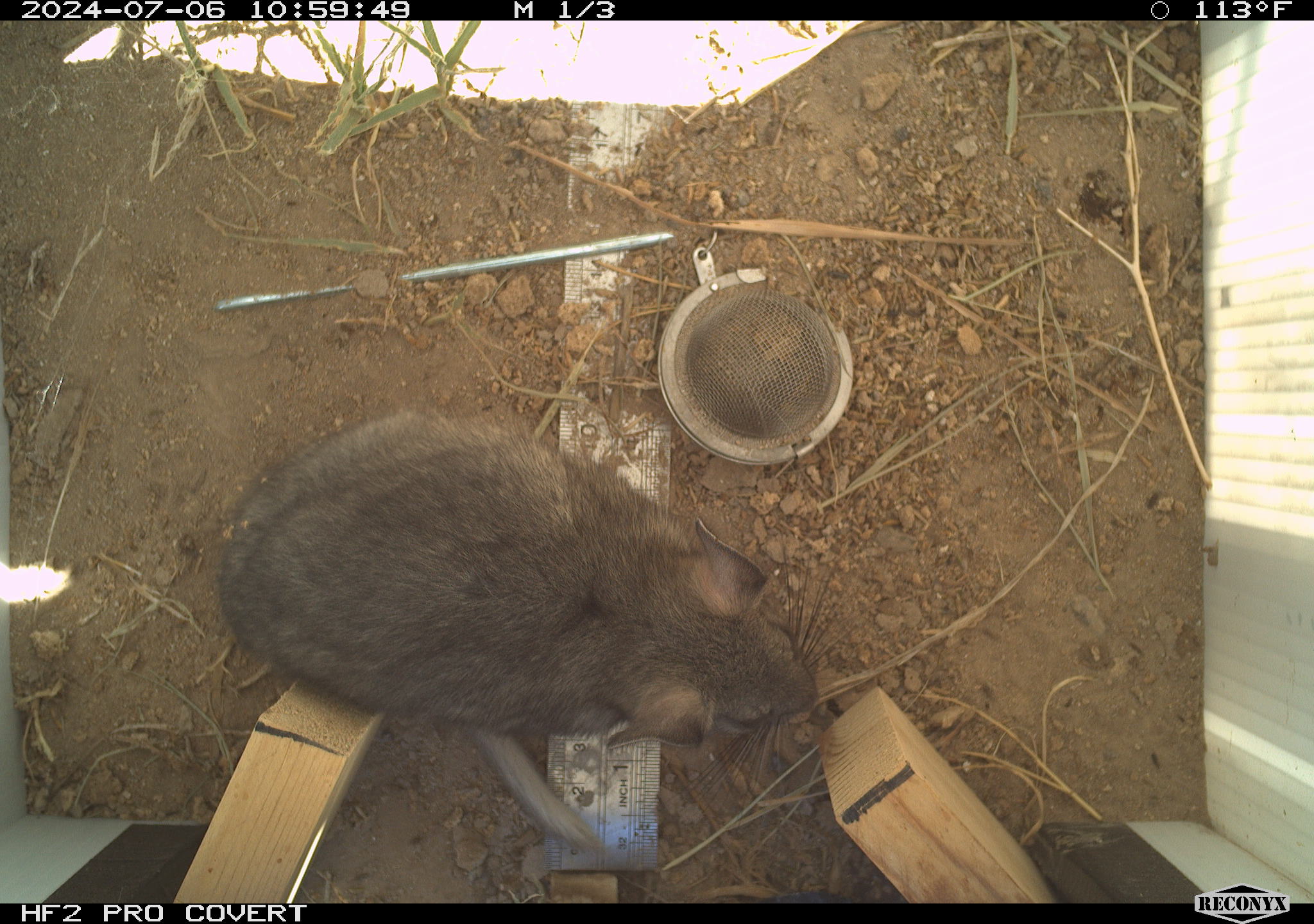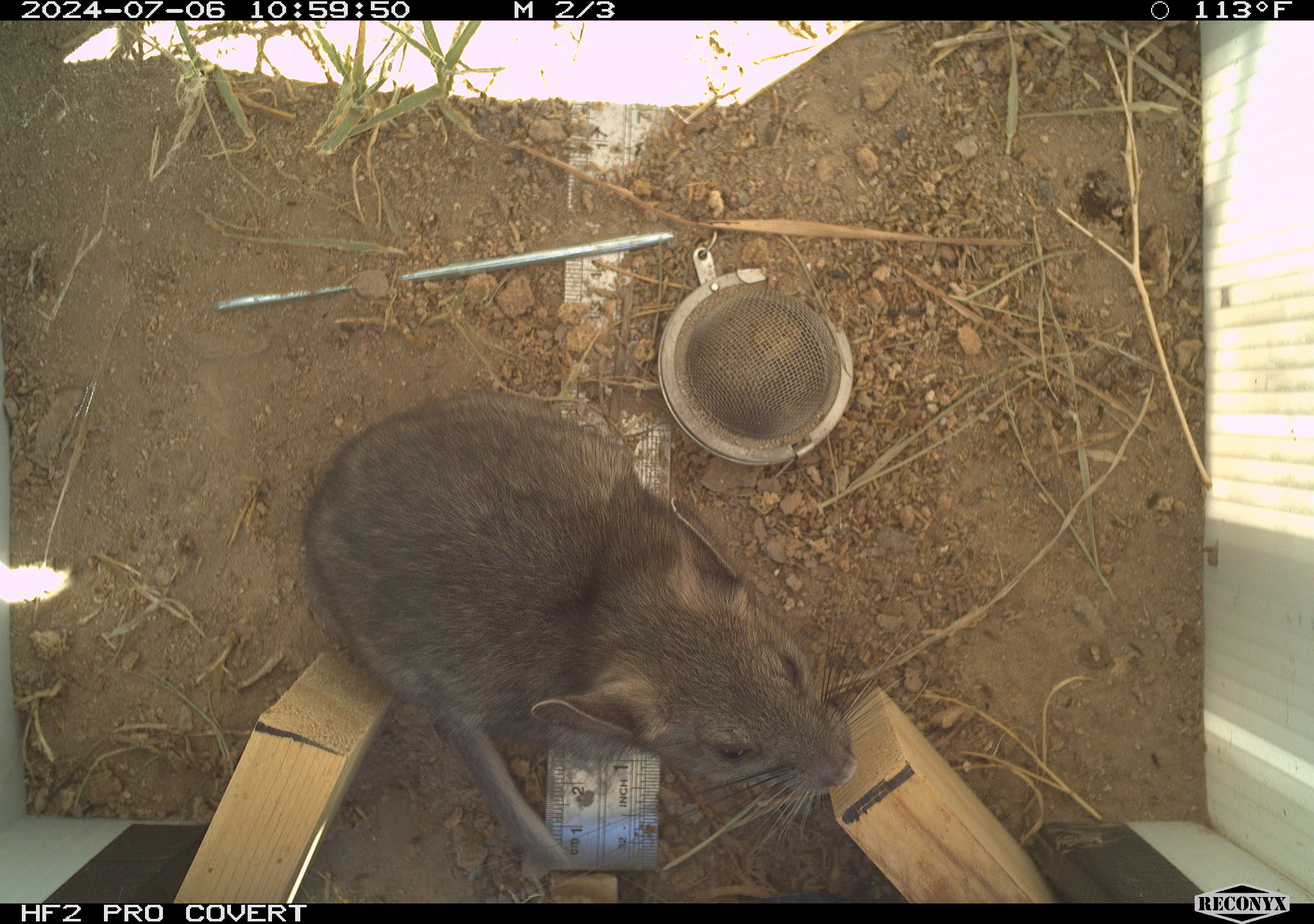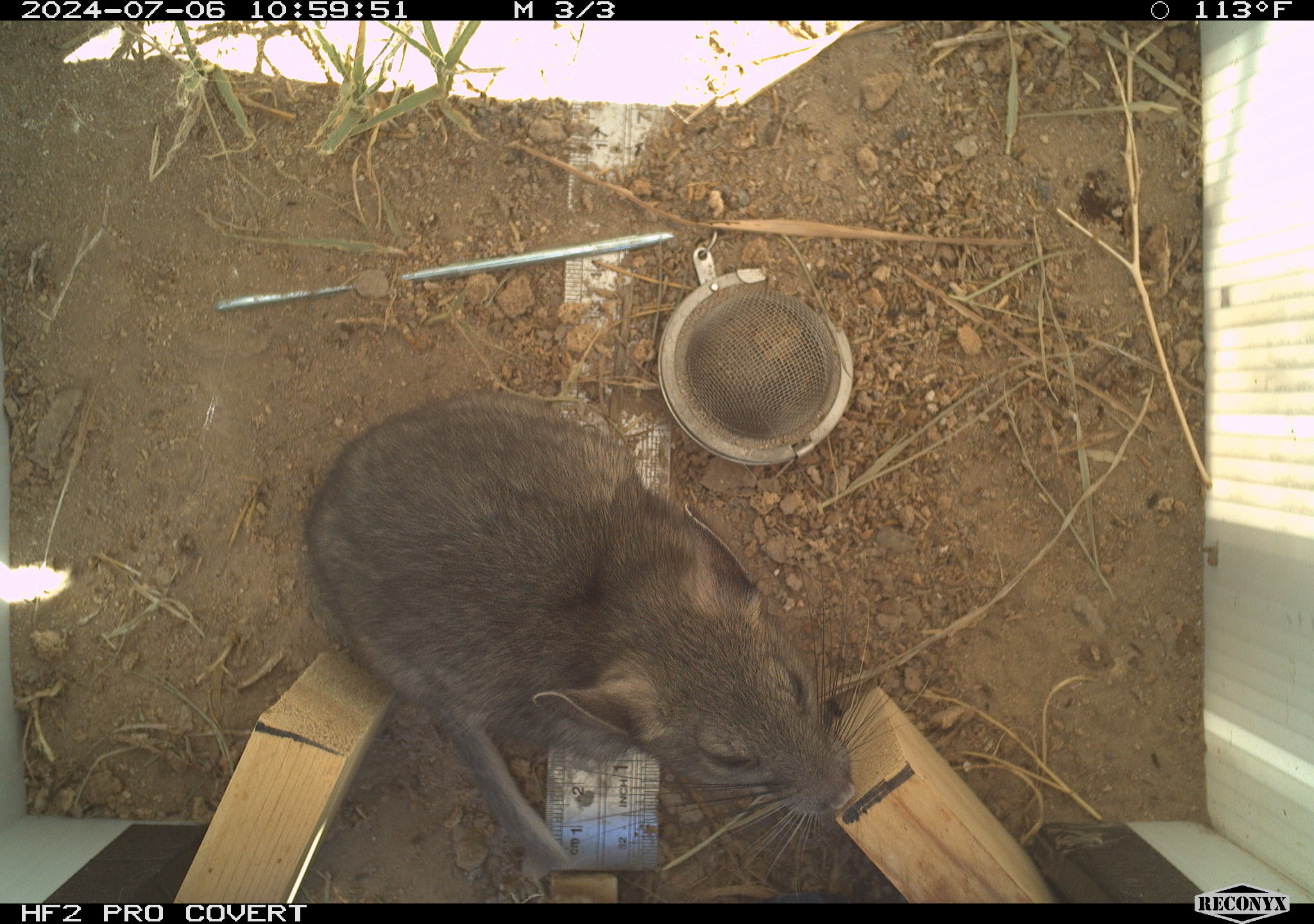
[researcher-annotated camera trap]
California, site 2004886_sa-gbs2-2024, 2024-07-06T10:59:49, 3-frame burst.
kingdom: Animalia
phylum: Chordata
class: Mammalia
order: Rodentia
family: Cricetidae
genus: Neotoma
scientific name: Neotoma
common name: pack rat or woodrat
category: neotoma species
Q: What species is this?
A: Neotoma species (pack rat or woodrat) (Neotoma).